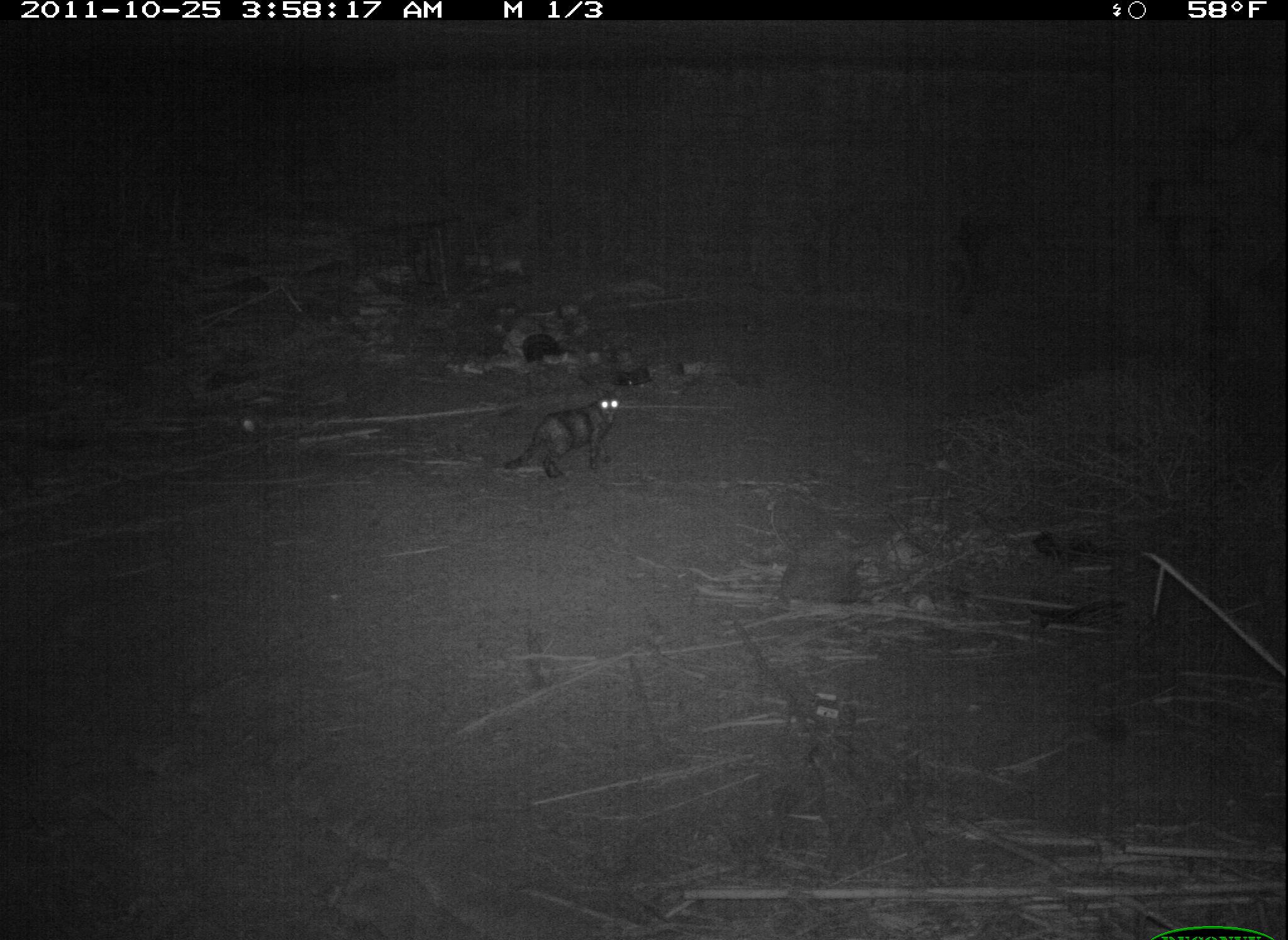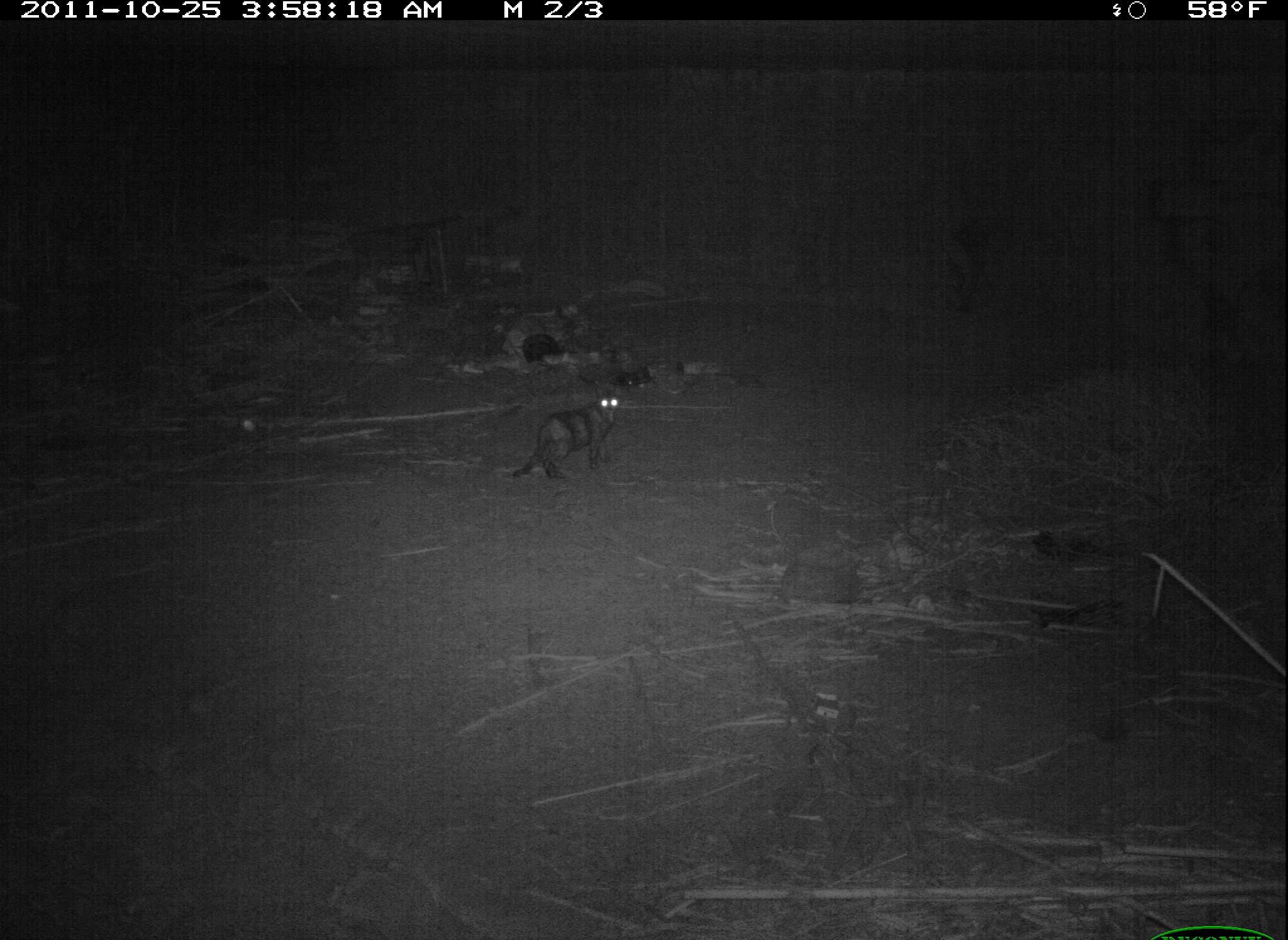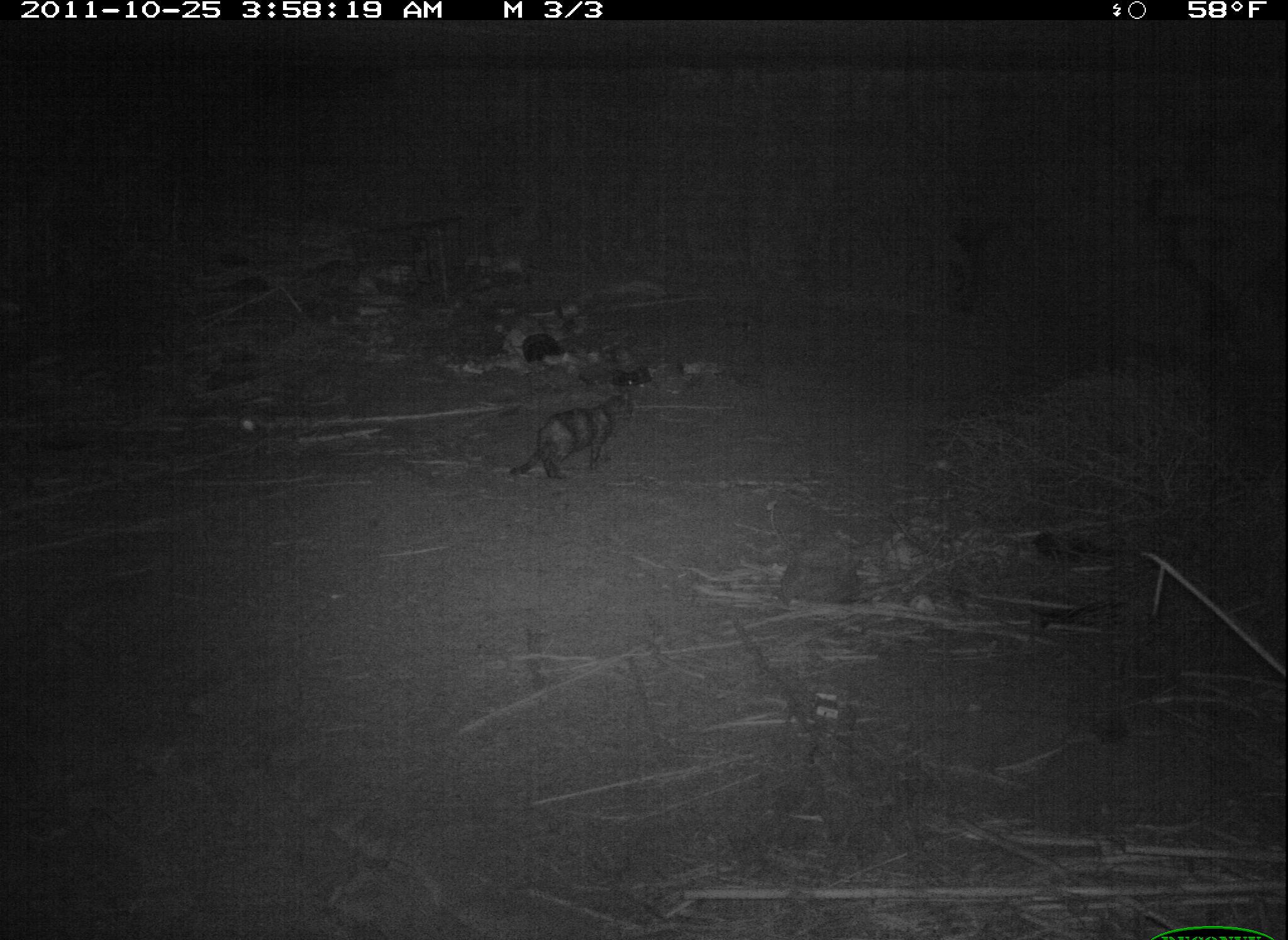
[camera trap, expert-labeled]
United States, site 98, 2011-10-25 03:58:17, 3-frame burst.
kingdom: Animalia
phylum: Chordata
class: Mammalia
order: Carnivora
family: Felidae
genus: Felis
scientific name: Felis catus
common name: cat